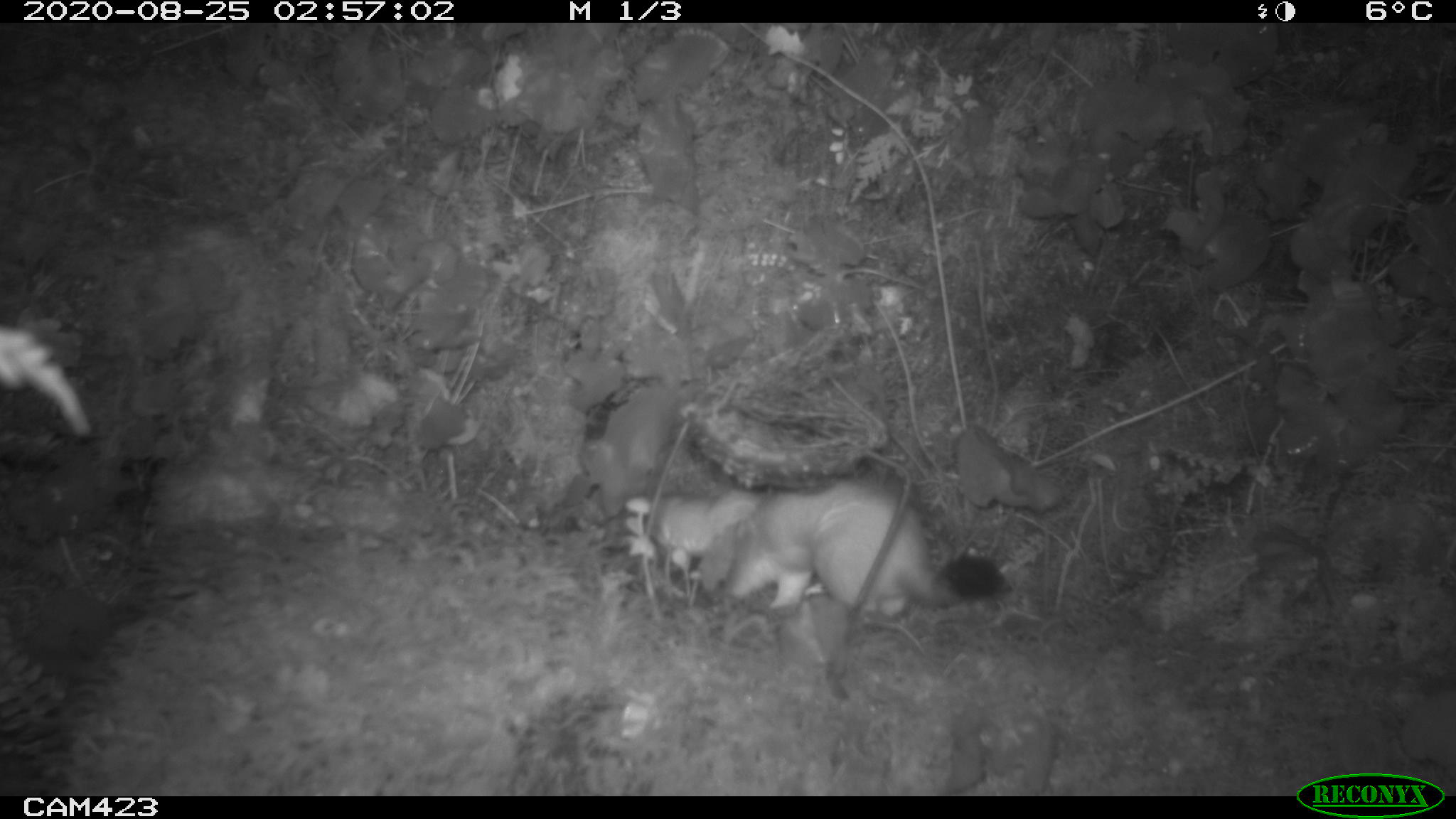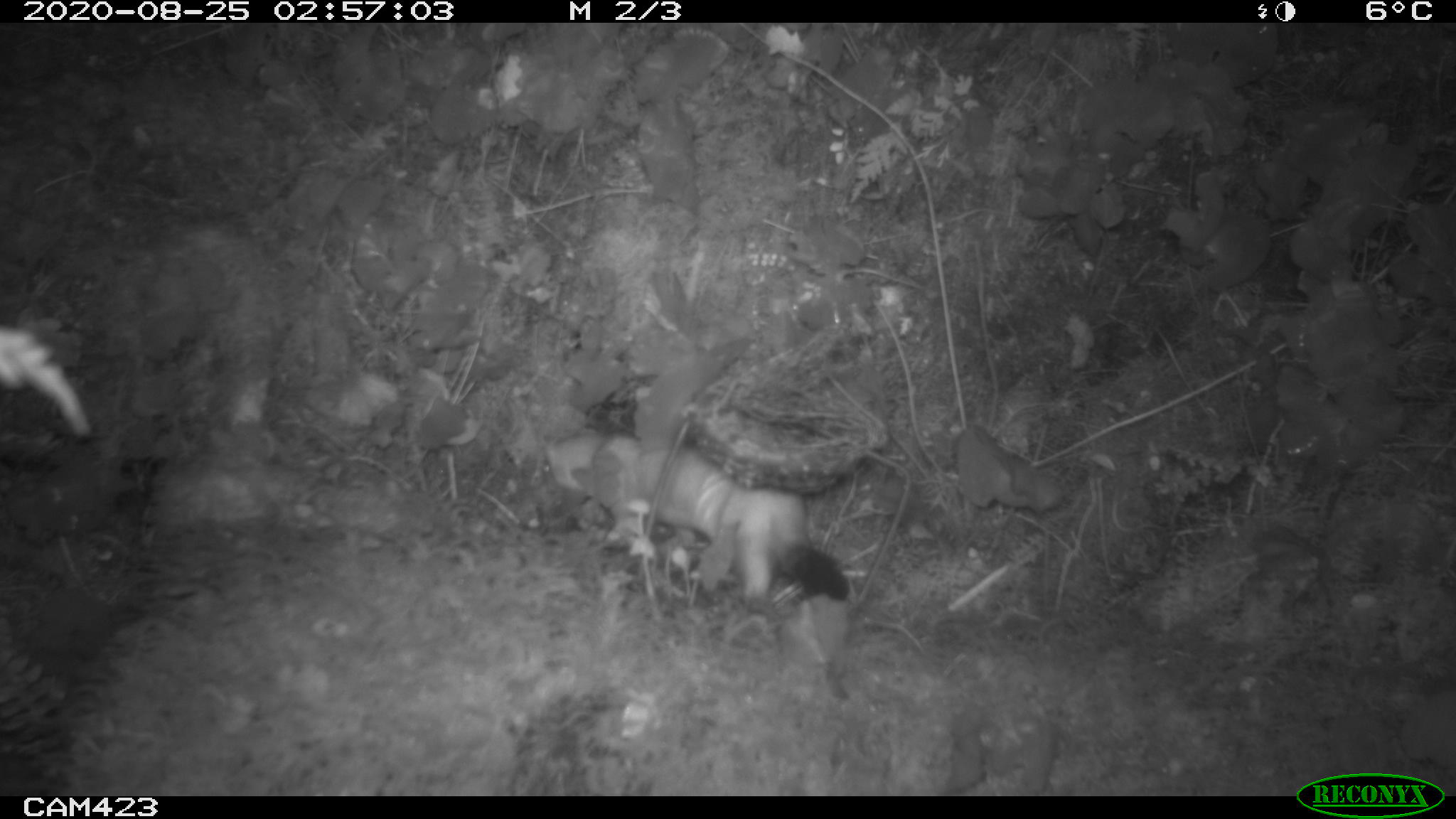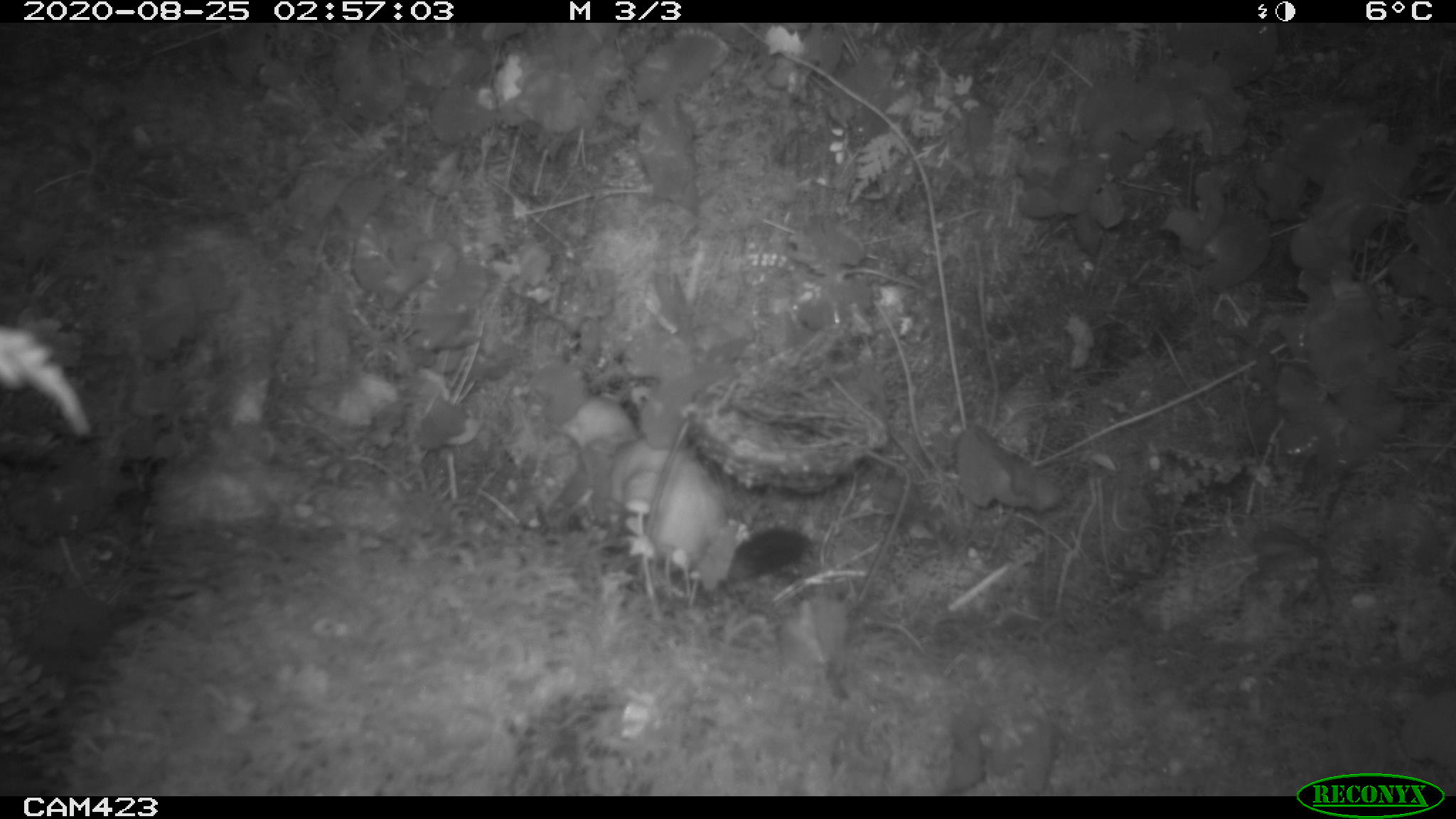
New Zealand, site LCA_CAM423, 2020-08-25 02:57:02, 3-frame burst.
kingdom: Animalia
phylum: Chordata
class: Mammalia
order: Carnivora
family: Mustelidae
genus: Mustela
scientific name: Mustela erminea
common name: stoat